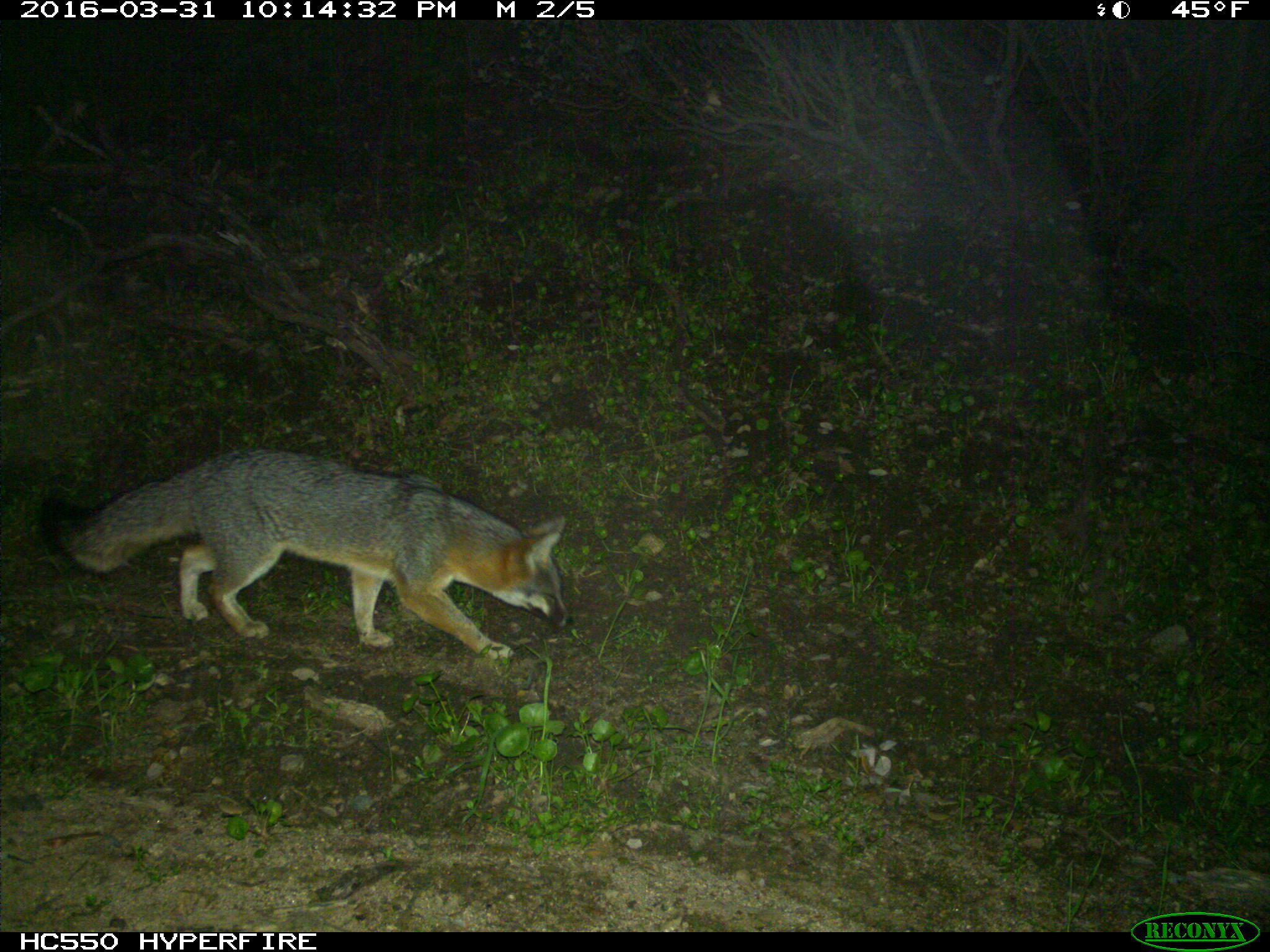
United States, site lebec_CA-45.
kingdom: Animalia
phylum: Chordata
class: Mammalia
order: Carnivora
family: Canidae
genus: Urocyon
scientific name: Urocyon cinereoargenteus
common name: gray fox